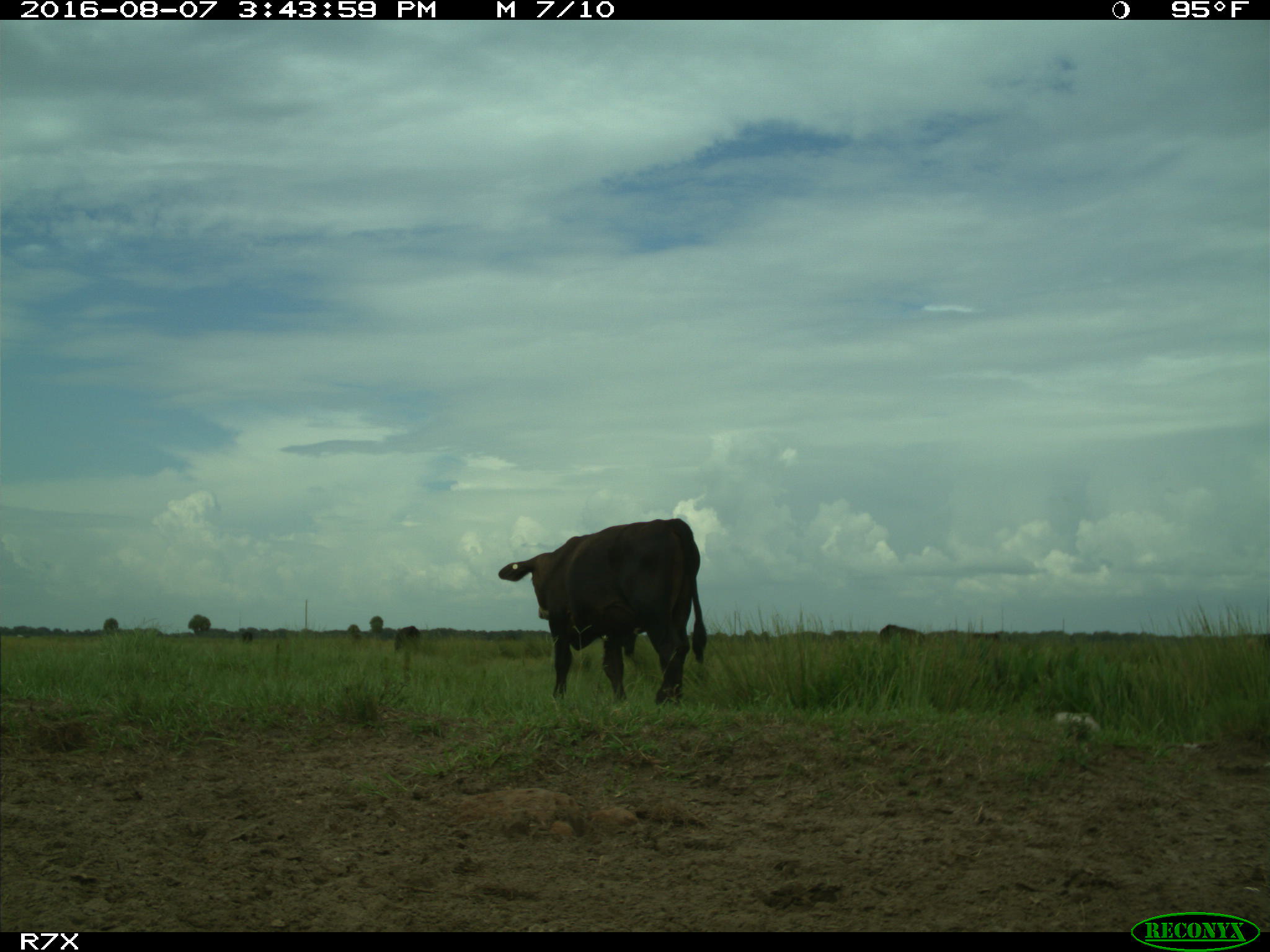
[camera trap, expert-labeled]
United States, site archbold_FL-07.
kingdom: Animalia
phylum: Chordata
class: Mammalia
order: Artiodactyla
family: Bovidae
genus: Bos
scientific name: Bos taurus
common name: domestic cow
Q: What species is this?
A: Bos taurus (domestic cow).